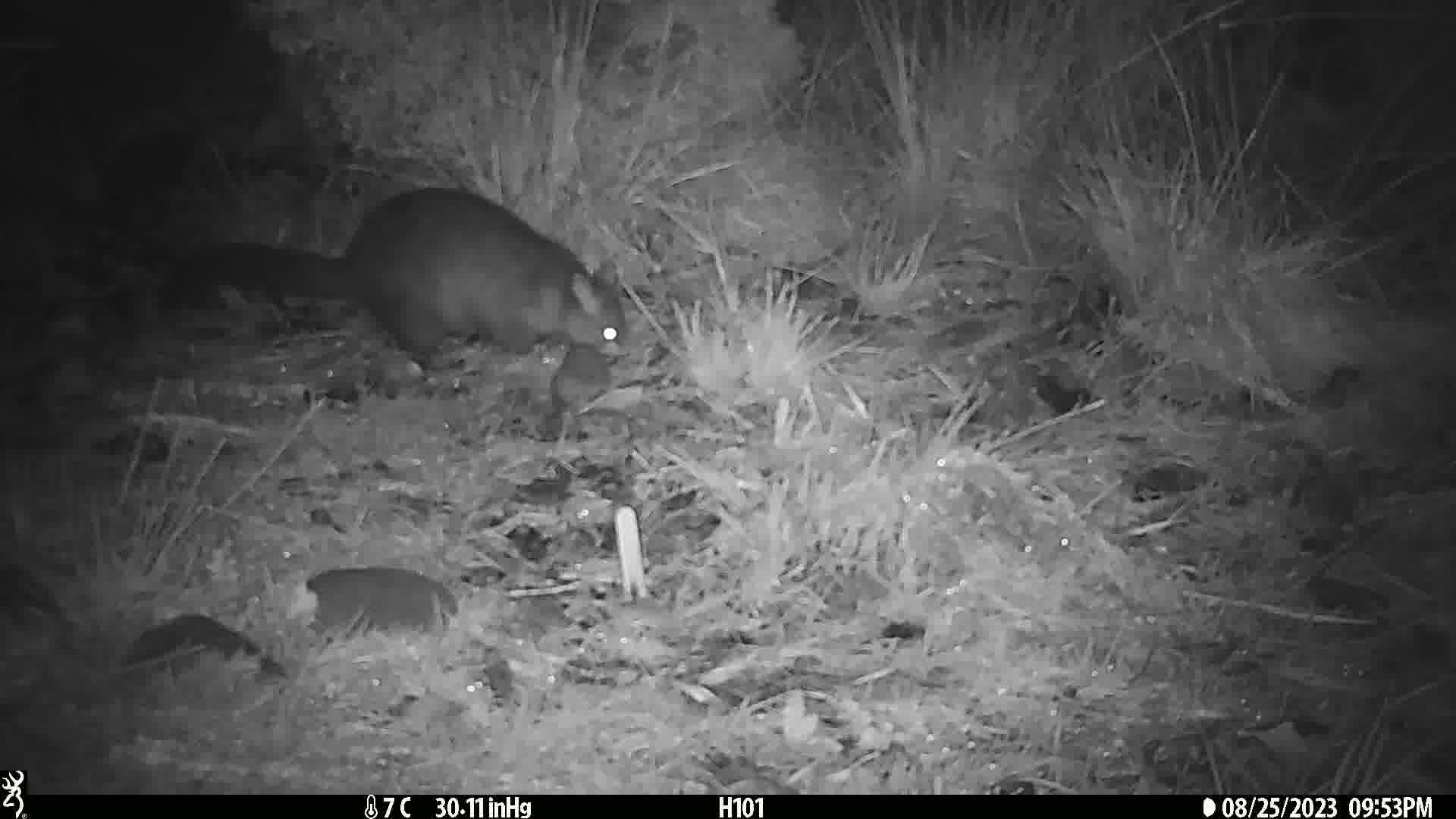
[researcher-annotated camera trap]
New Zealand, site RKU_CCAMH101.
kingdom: Animalia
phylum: Chordata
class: Mammalia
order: Diprotodontia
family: Phalangeridae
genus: Trichosurus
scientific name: Trichosurus vulpecula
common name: common brushtail possum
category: possum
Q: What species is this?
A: Possum (common brushtail possum) (Trichosurus vulpecula).